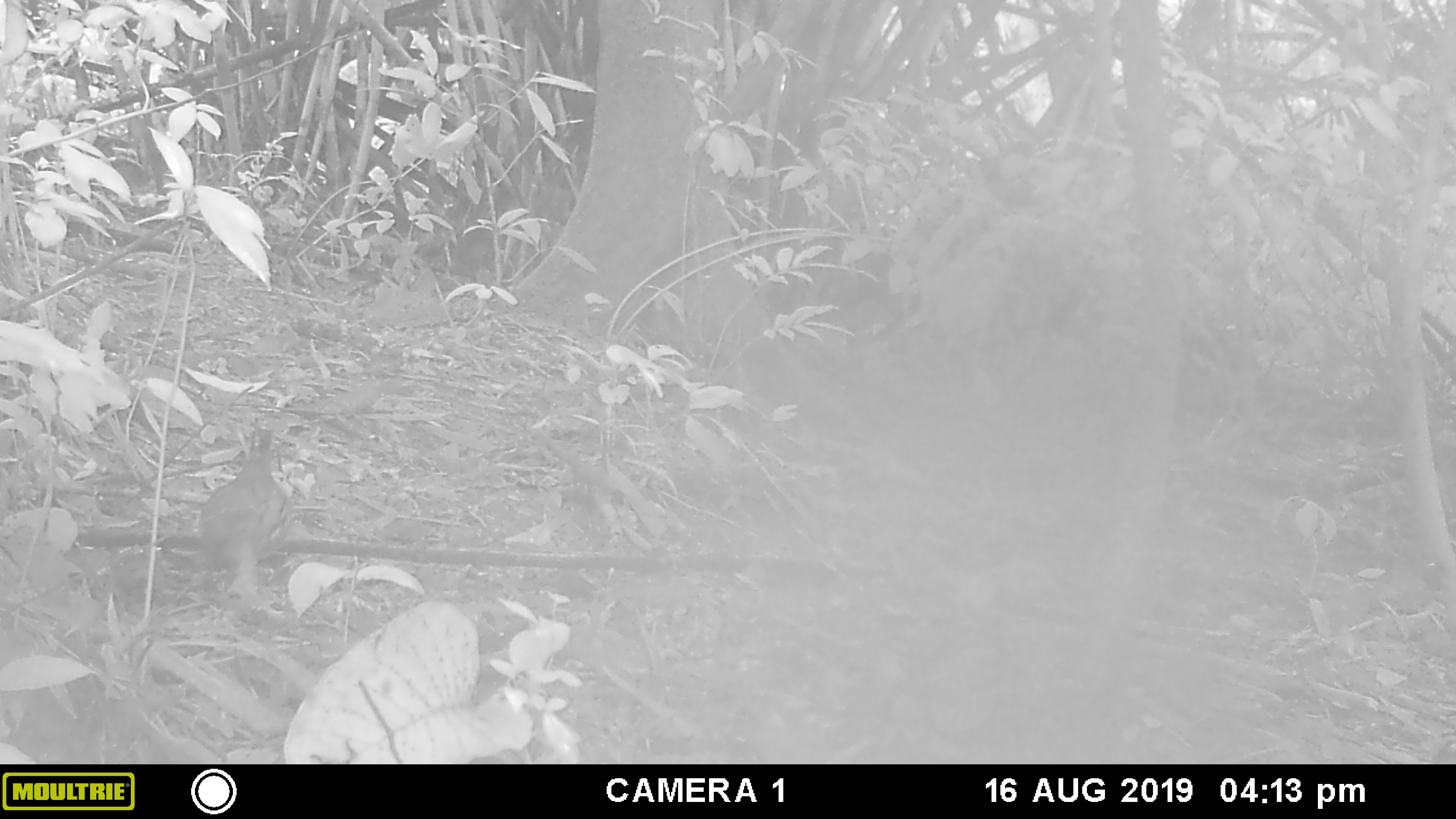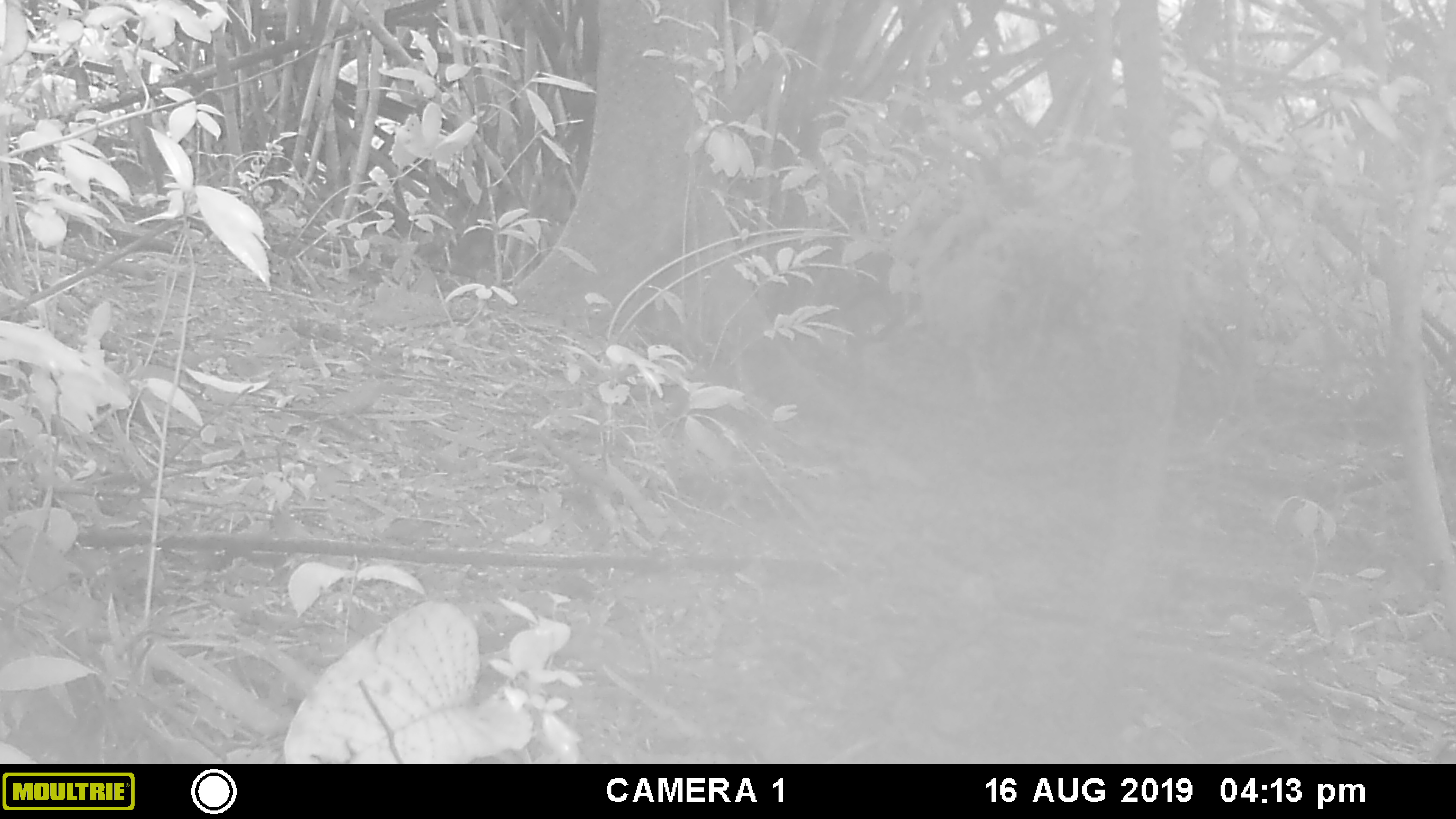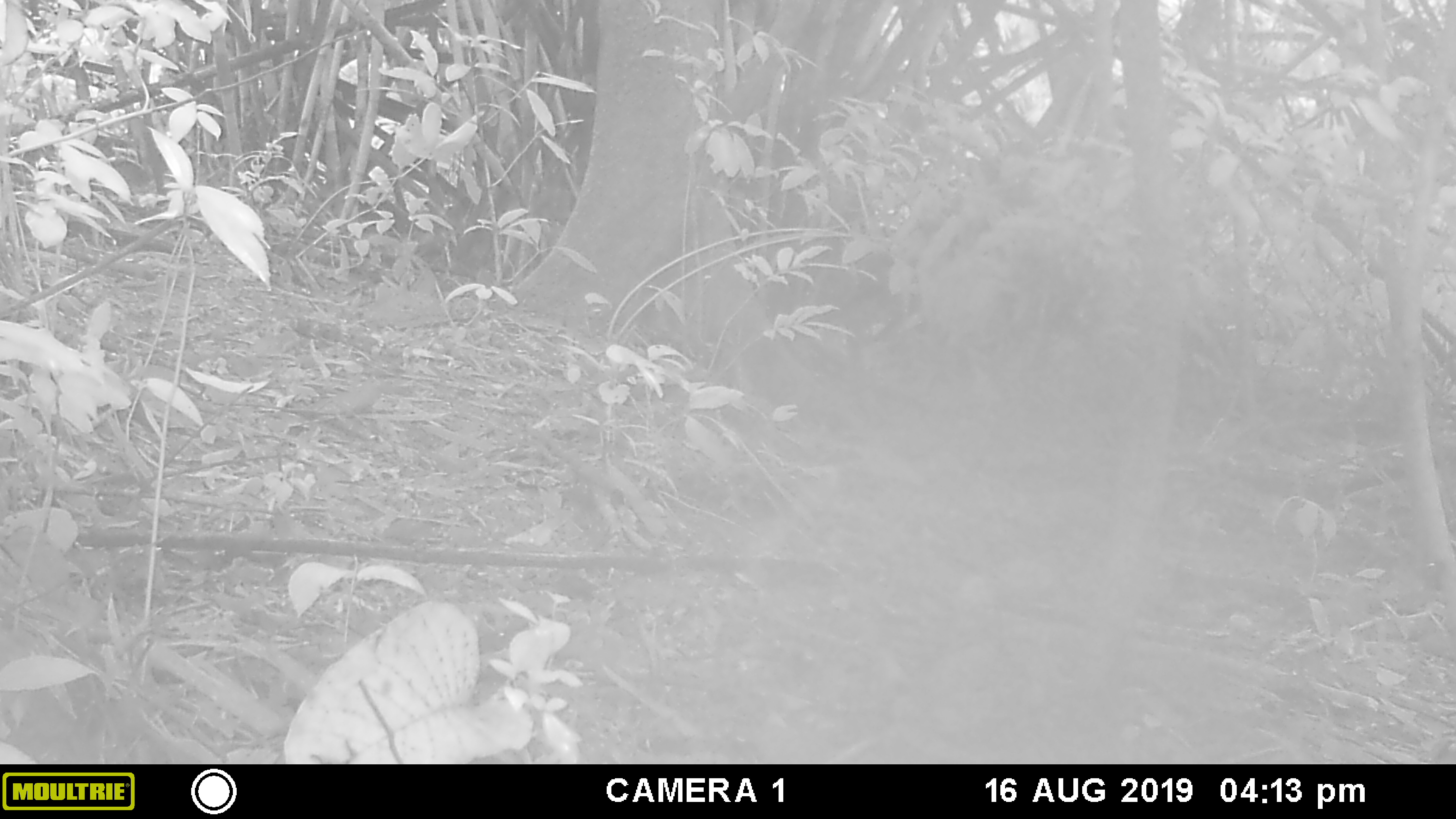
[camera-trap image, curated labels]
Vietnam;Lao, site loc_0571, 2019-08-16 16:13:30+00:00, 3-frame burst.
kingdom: Animalia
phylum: Chordata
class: Aves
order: Galliformes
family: Phasianidae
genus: Polyplectron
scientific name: Polyplectron bicalcaratum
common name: gray peacock-pheasant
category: grey peacock pheasant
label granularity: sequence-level